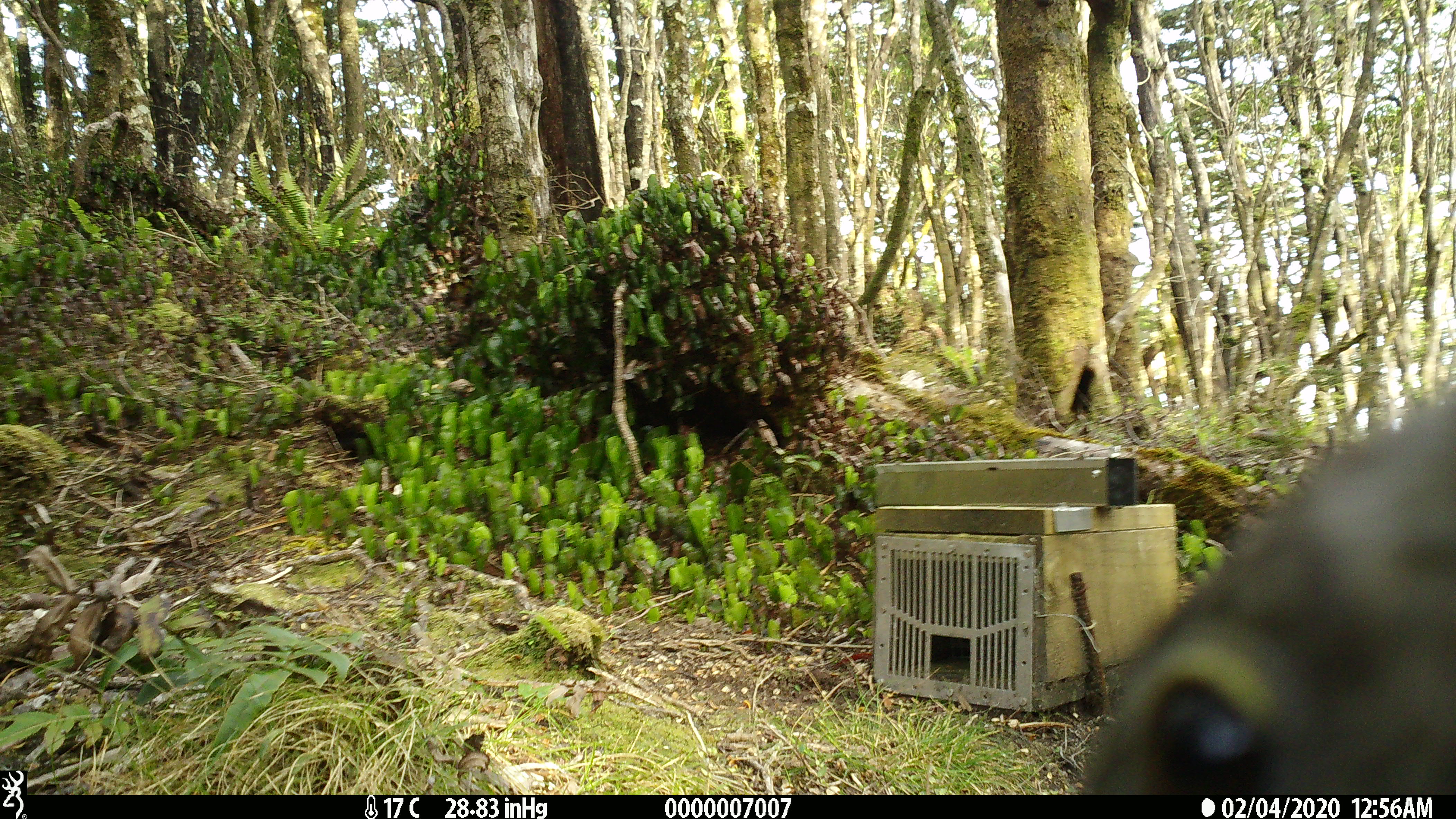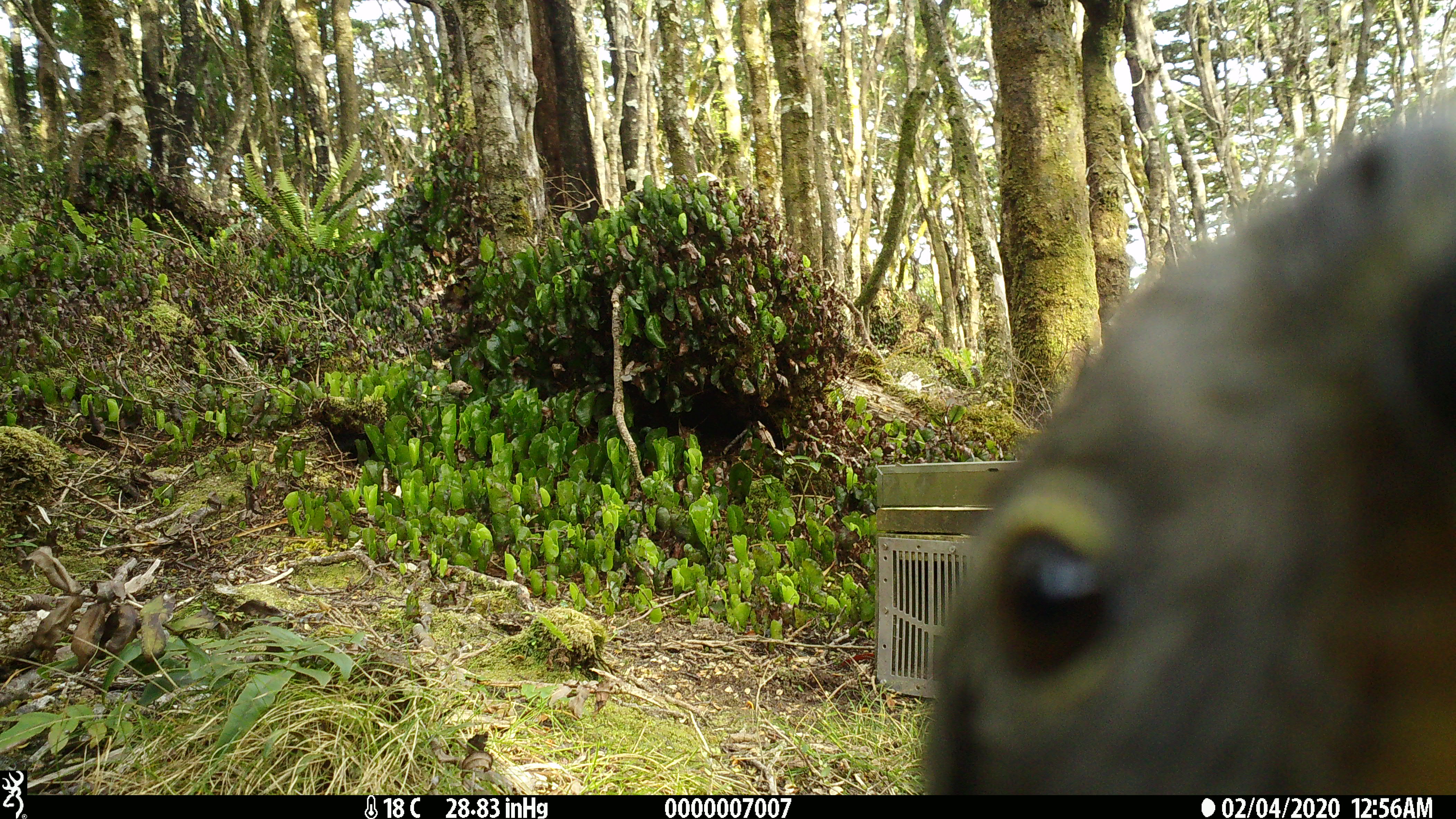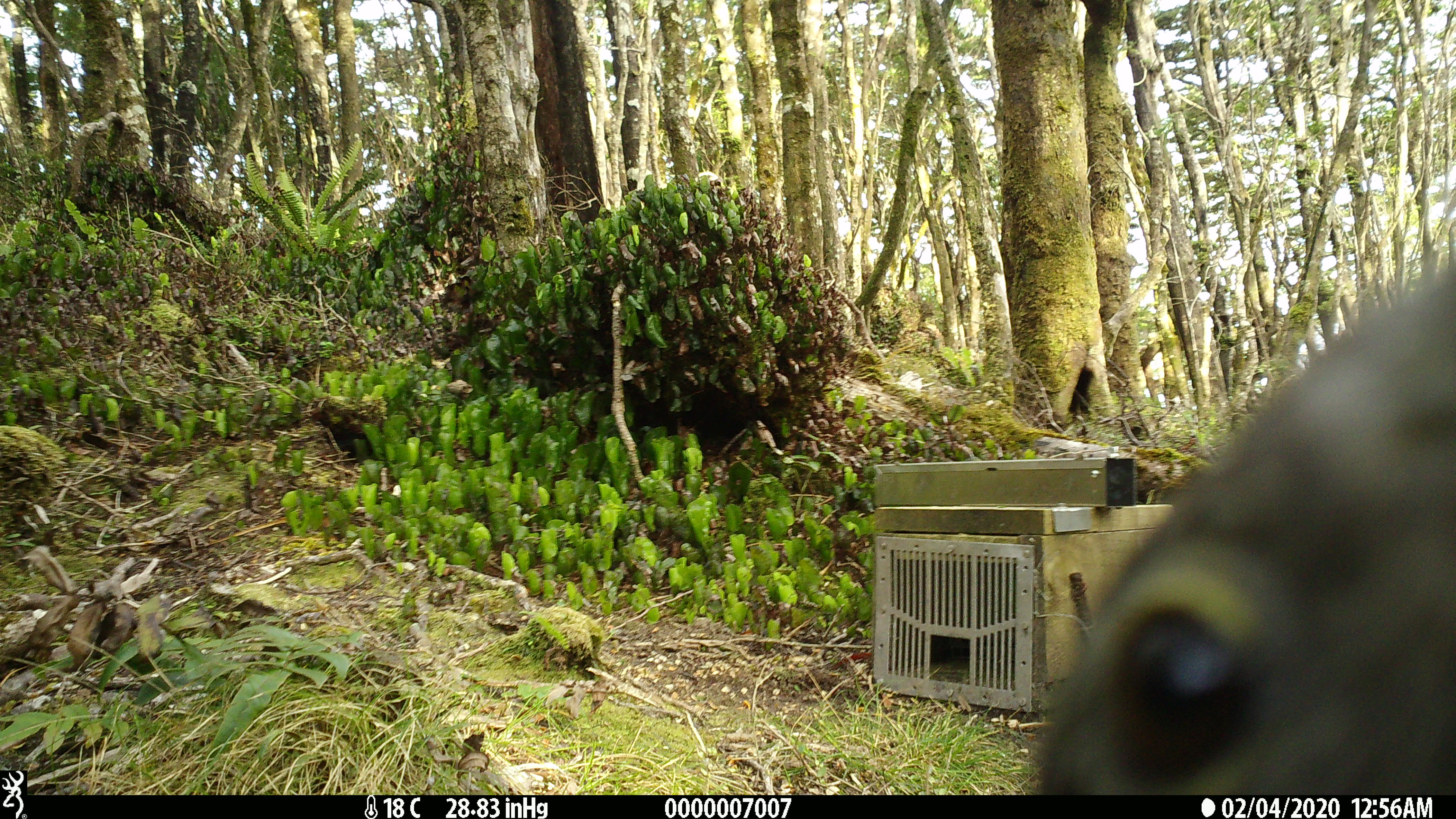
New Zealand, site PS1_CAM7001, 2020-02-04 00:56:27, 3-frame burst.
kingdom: Animalia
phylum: Chordata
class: Aves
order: Psittaciformes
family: Strigopidae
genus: Nestor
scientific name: Nestor notabilis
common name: kea